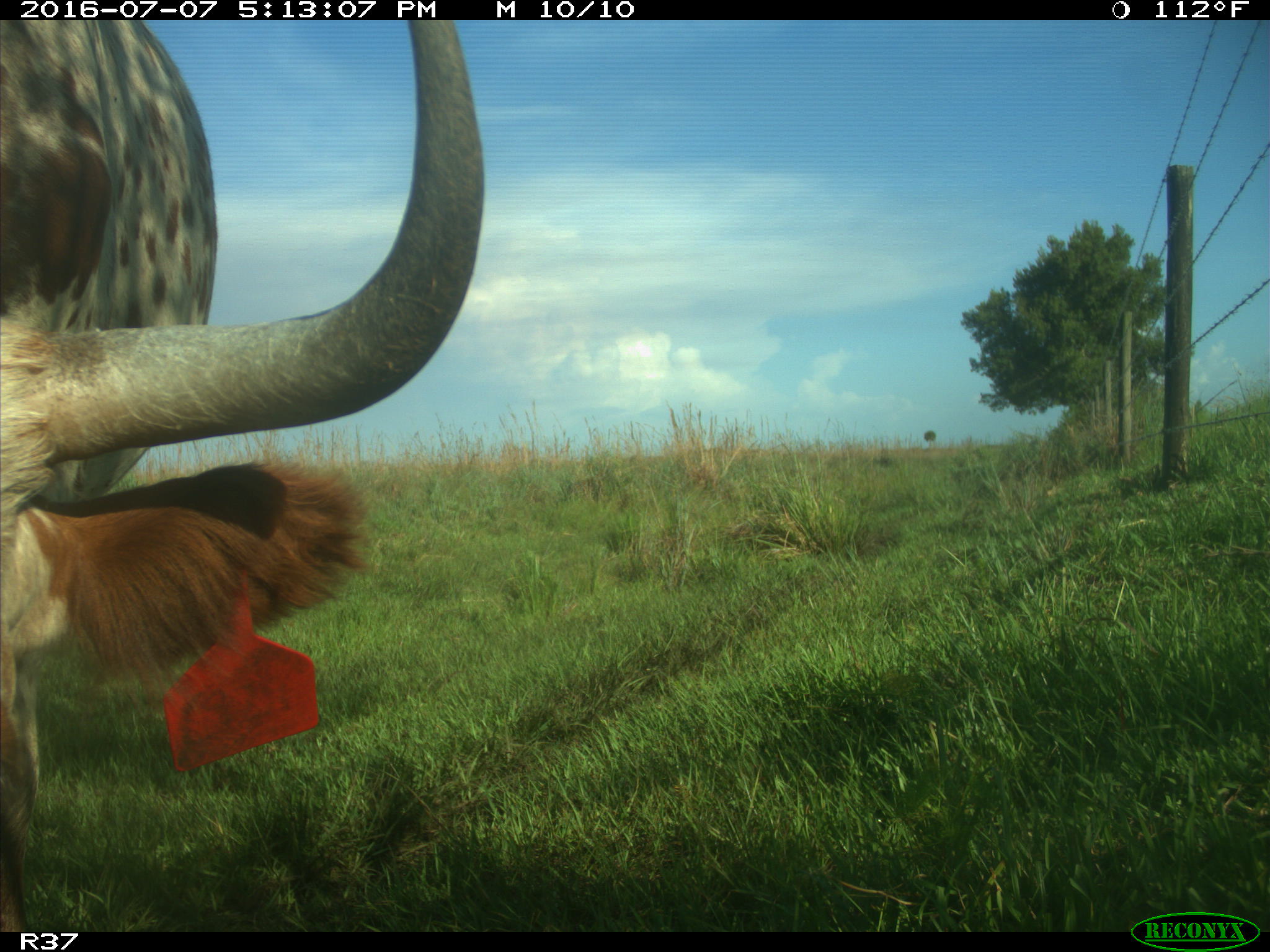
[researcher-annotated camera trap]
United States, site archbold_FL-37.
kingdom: Animalia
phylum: Chordata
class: Mammalia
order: Artiodactyla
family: Bovidae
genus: Bos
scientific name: Bos taurus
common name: domestic cow